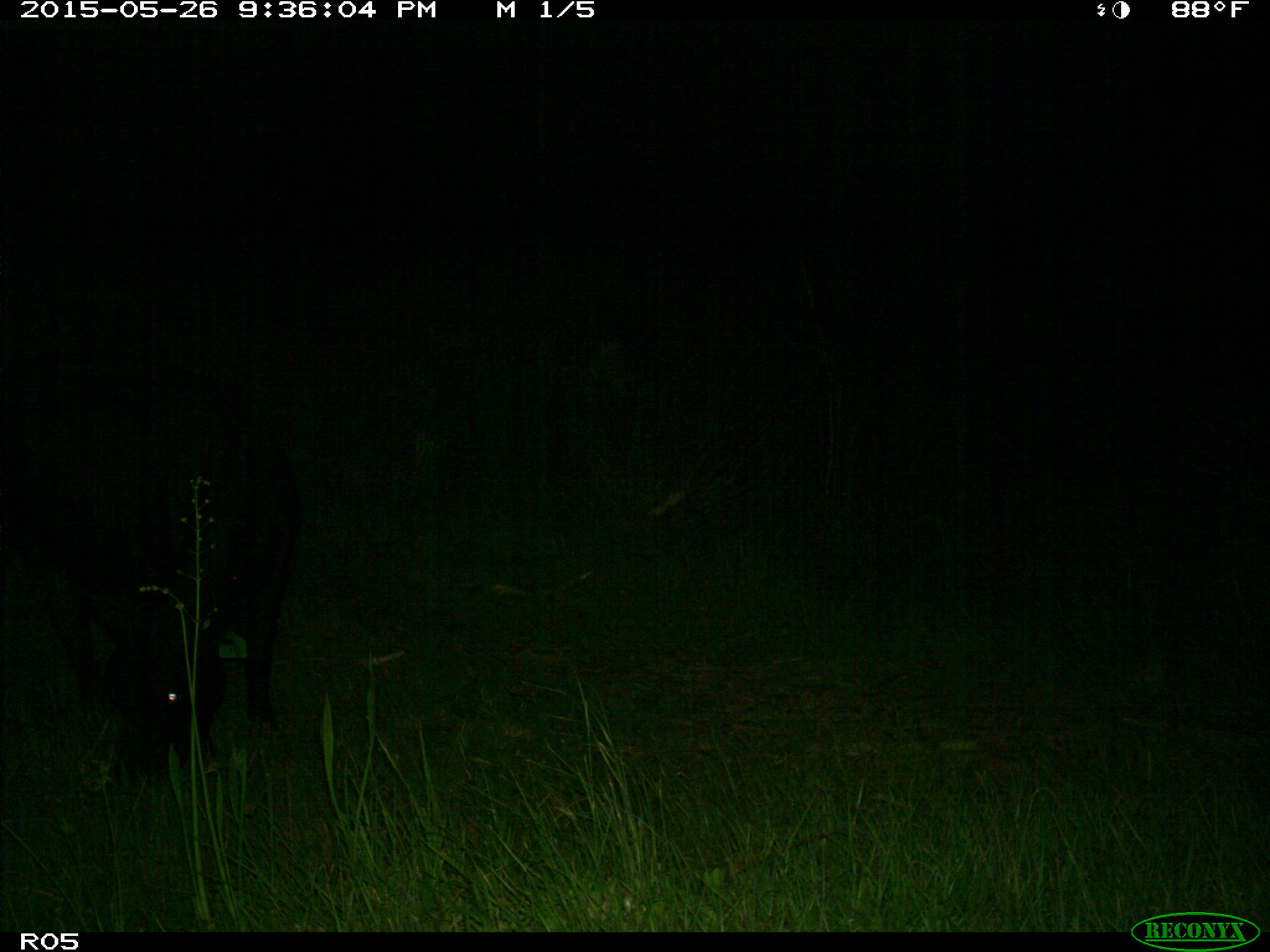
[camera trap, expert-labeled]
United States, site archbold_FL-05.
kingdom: Animalia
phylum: Chordata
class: Mammalia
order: Artiodactyla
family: Bovidae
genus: Bos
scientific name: Bos taurus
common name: domestic cow